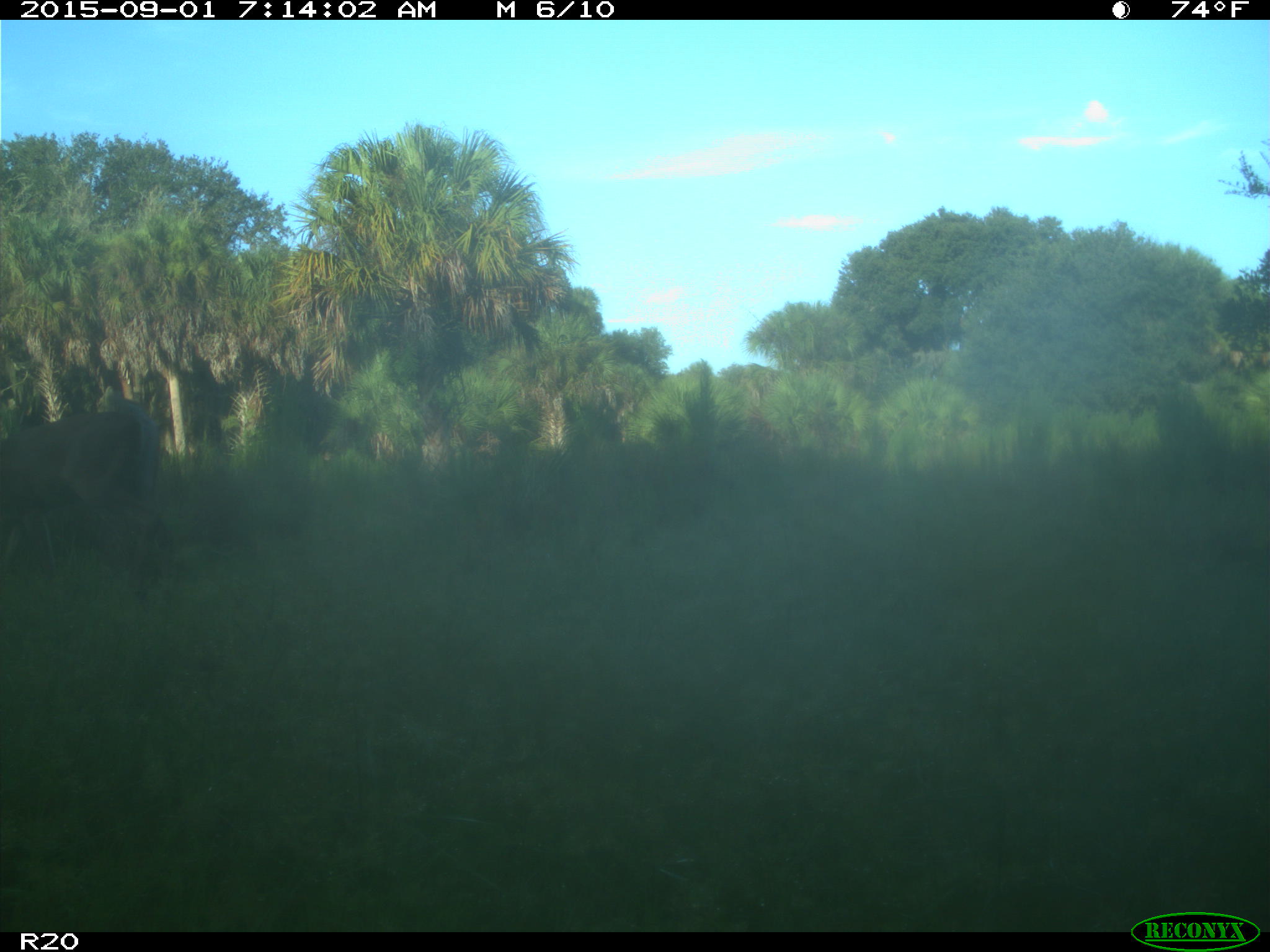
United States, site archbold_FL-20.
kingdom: Animalia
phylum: Chordata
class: Mammalia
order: Artiodactyla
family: Cervidae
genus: Odocoileus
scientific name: Odocoileus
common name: deer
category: unidentified deer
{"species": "unidentified deer (deer) (Odocoileus)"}